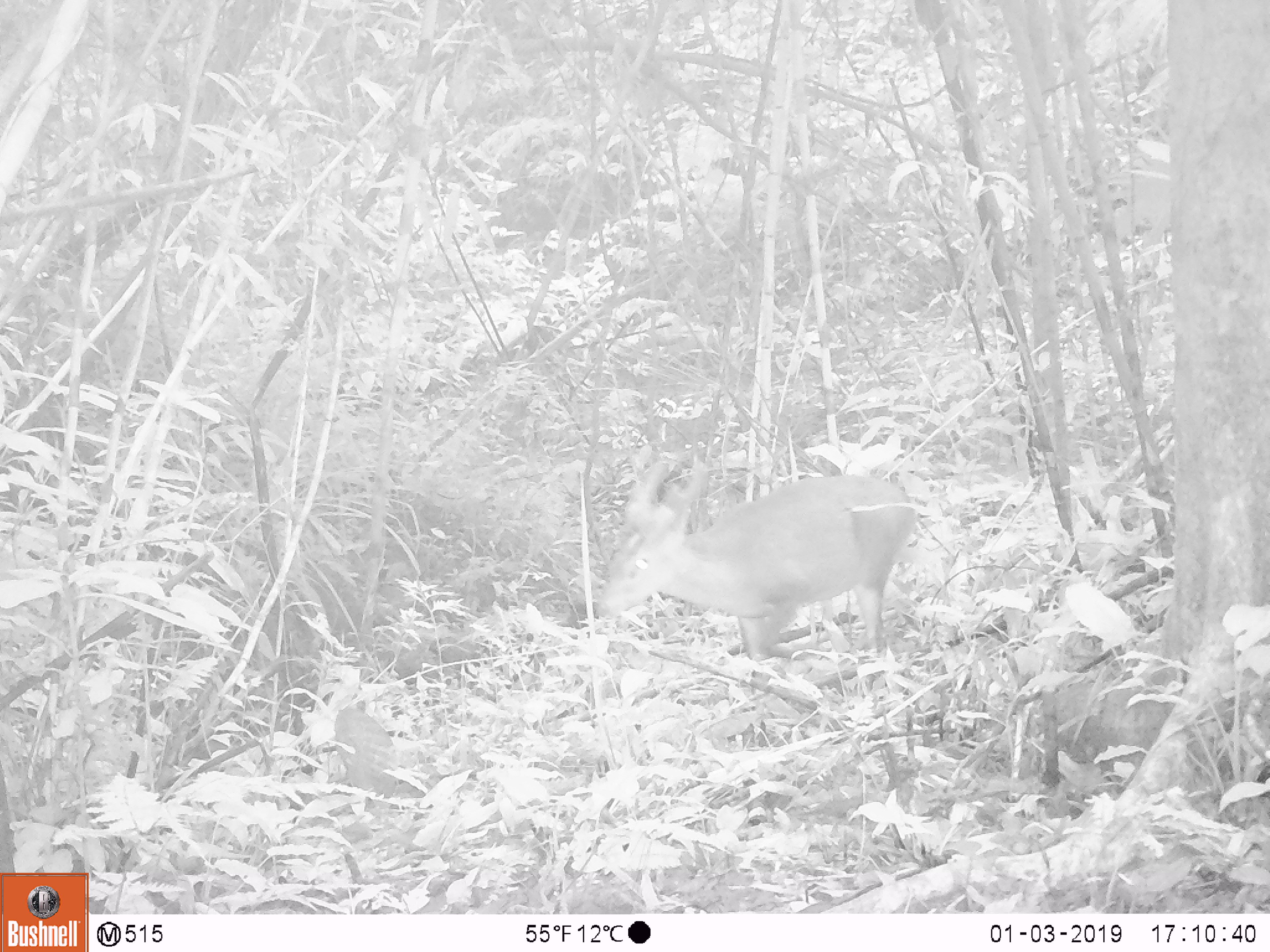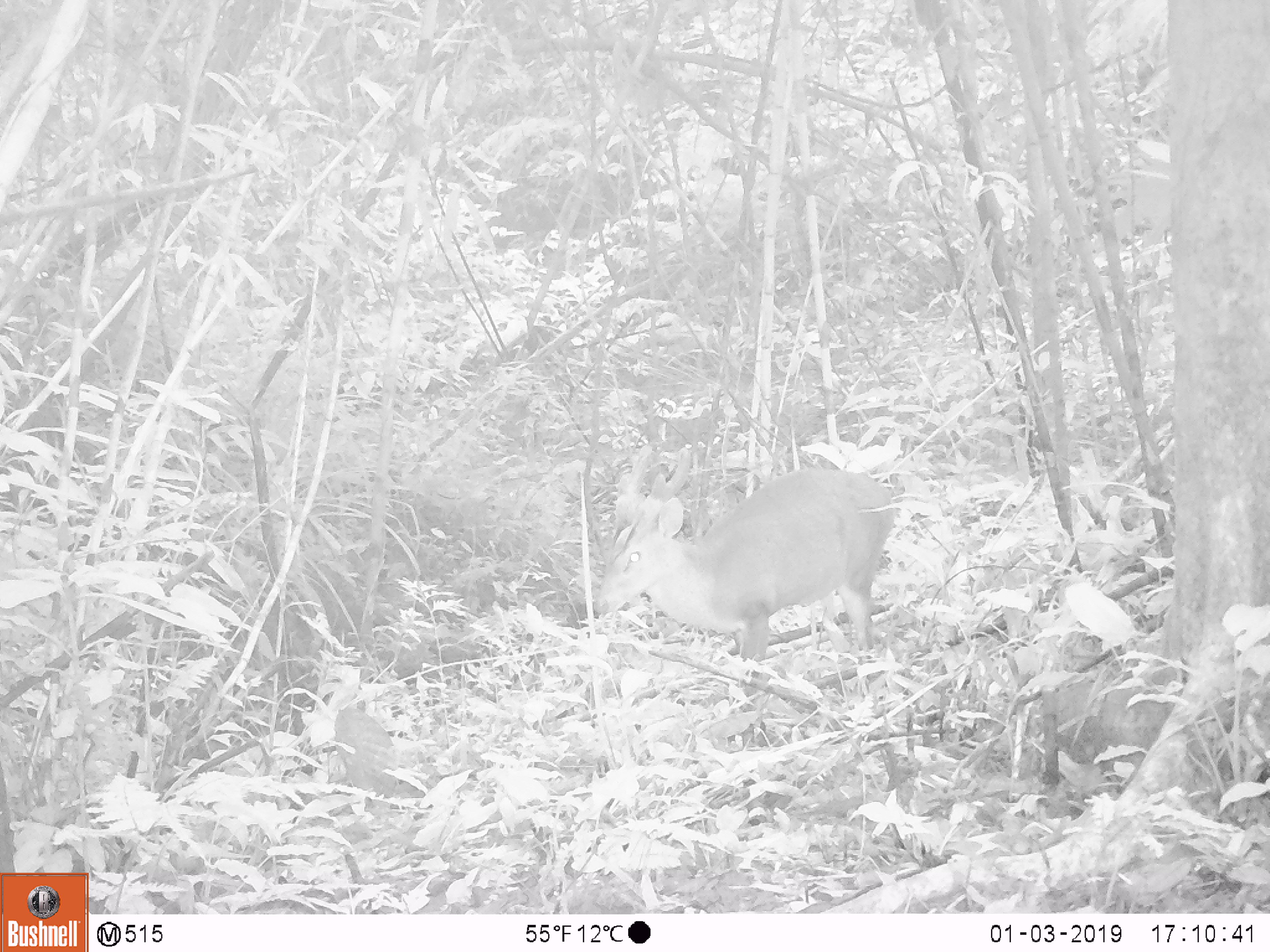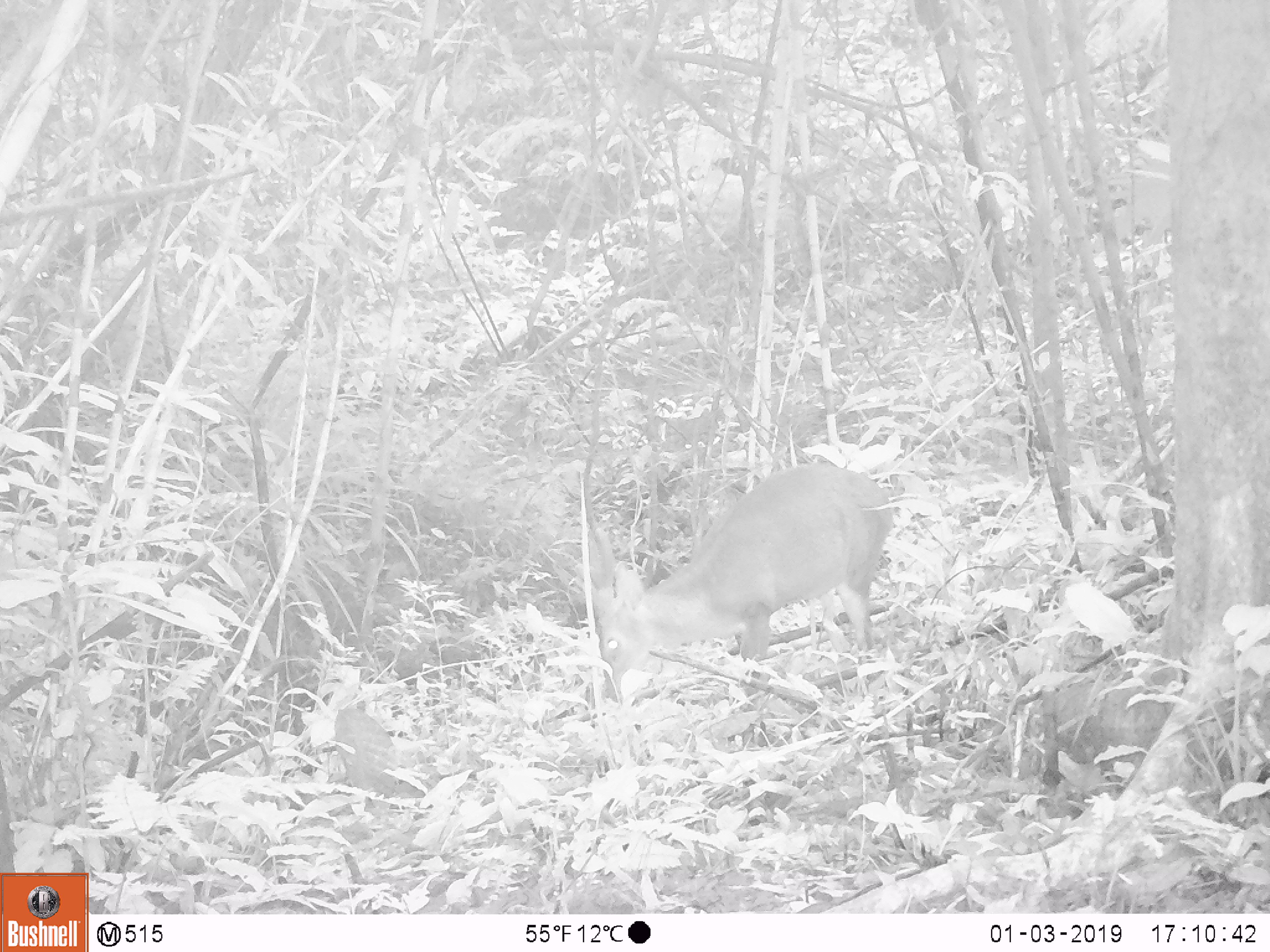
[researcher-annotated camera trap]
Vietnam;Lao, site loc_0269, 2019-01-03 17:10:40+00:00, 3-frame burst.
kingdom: Animalia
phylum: Chordata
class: Mammalia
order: Artiodactyla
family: Cervidae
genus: Muntiacus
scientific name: Muntiacus vuquangensis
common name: large-antlered muntjac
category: large antlered muntjac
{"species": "large antlered muntjac (large-antlered muntjac) (Muntiacus vuquangensis)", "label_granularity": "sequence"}